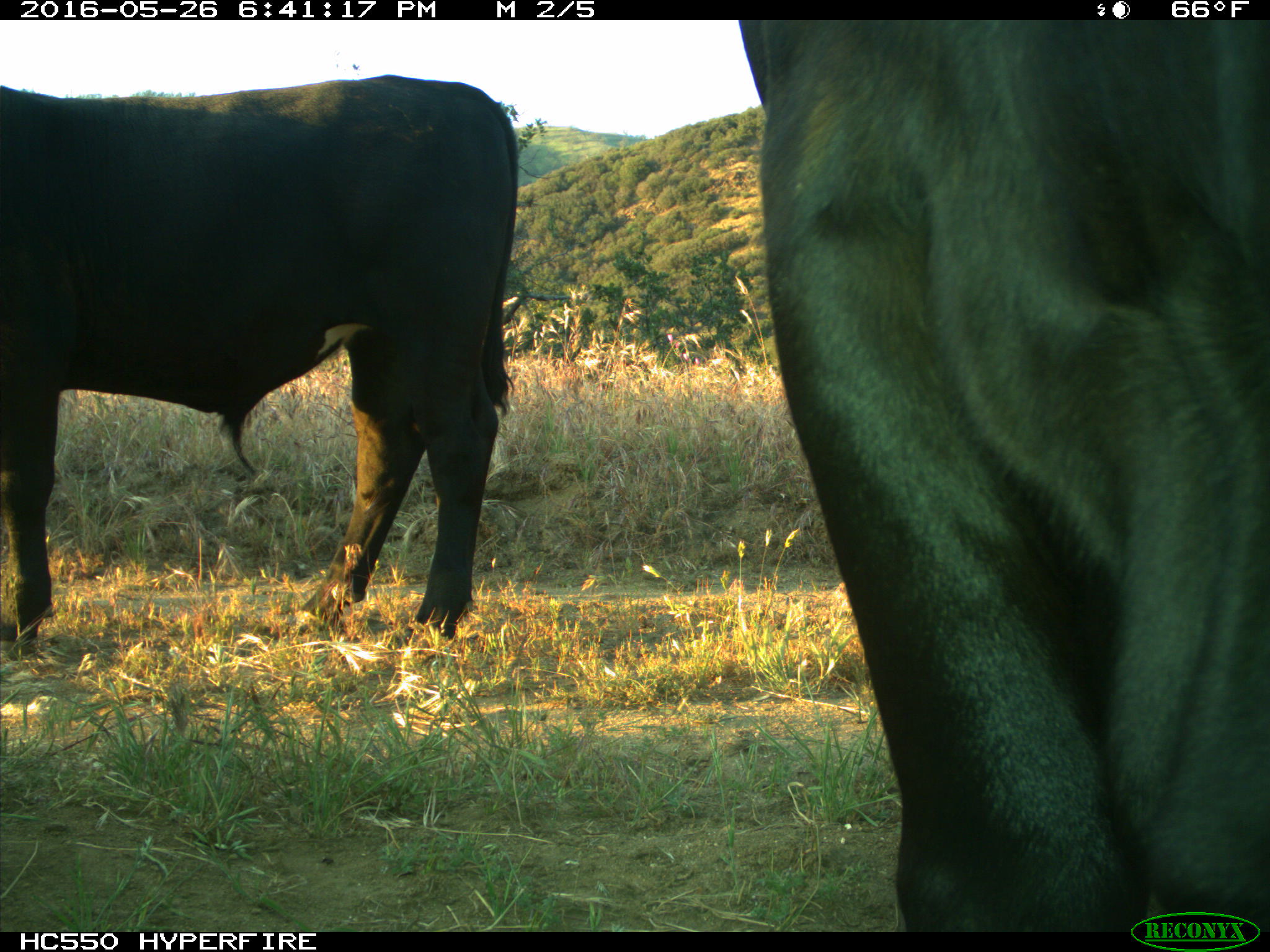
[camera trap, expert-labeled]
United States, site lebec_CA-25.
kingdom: Animalia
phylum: Chordata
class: Mammalia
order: Artiodactyla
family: Bovidae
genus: Bos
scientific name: Bos taurus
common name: domestic cow